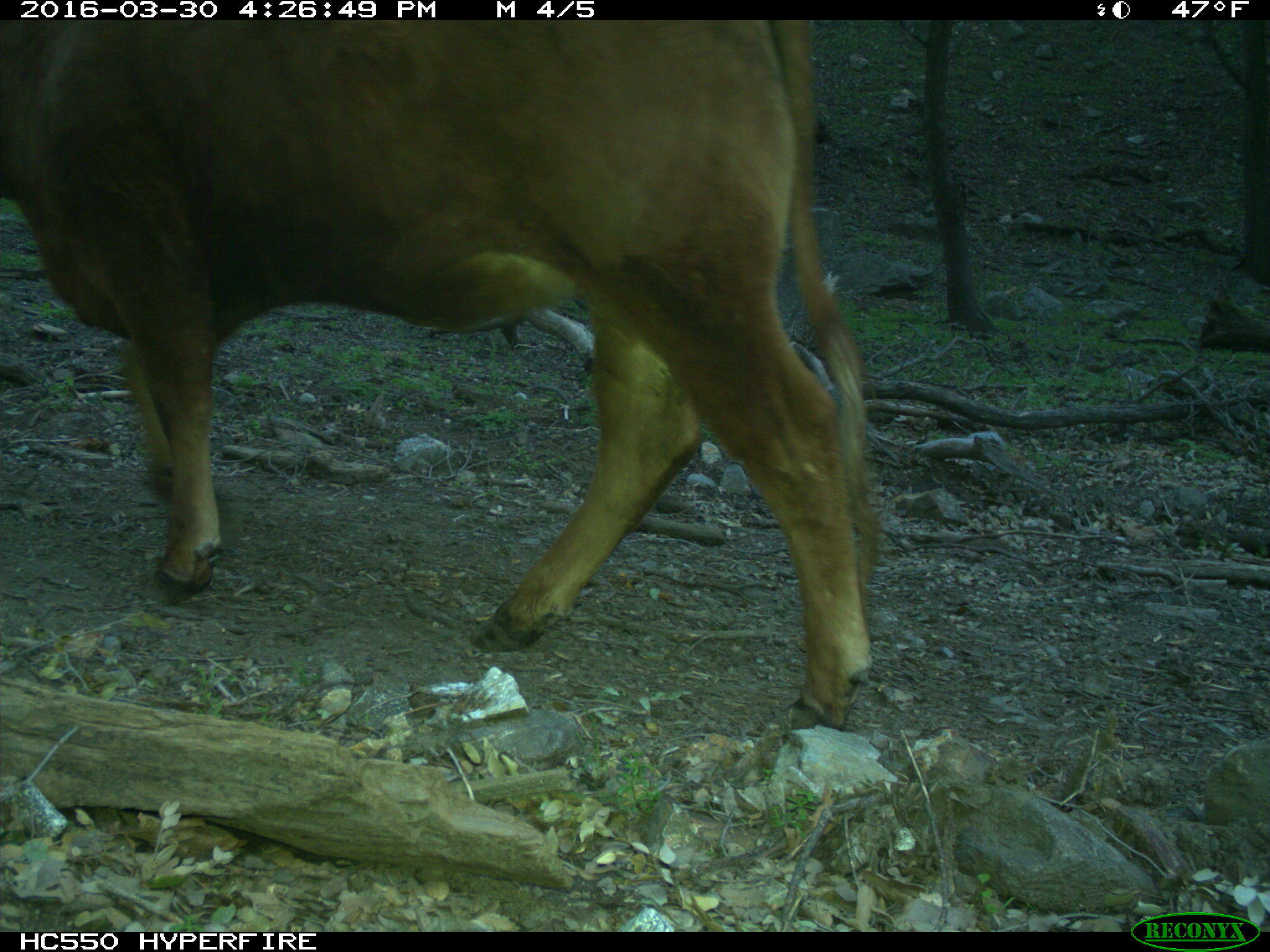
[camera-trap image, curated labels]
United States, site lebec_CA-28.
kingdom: Animalia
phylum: Chordata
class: Mammalia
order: Artiodactyla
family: Bovidae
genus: Bos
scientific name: Bos taurus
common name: domestic cow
Bos taurus (domestic cow).